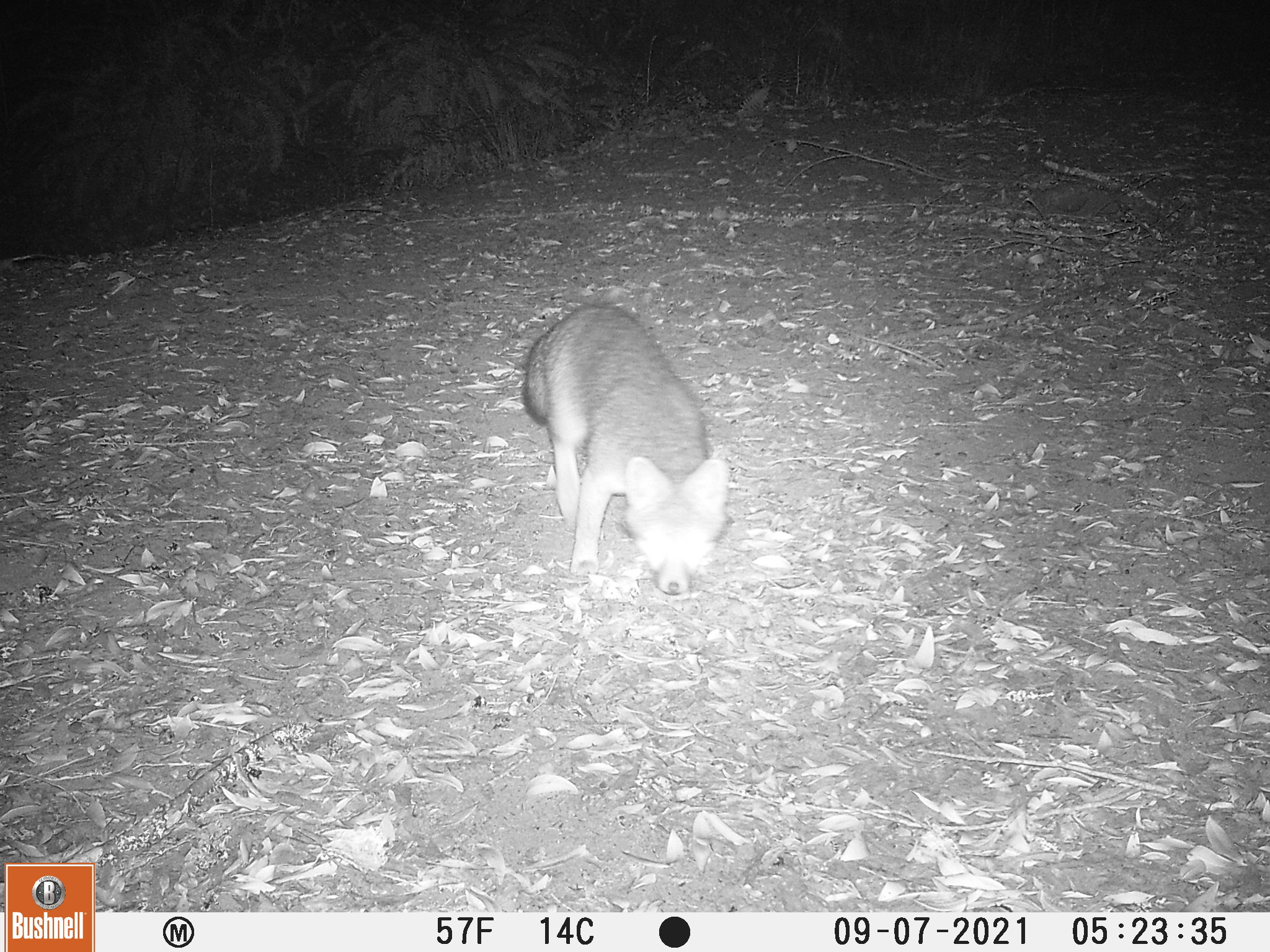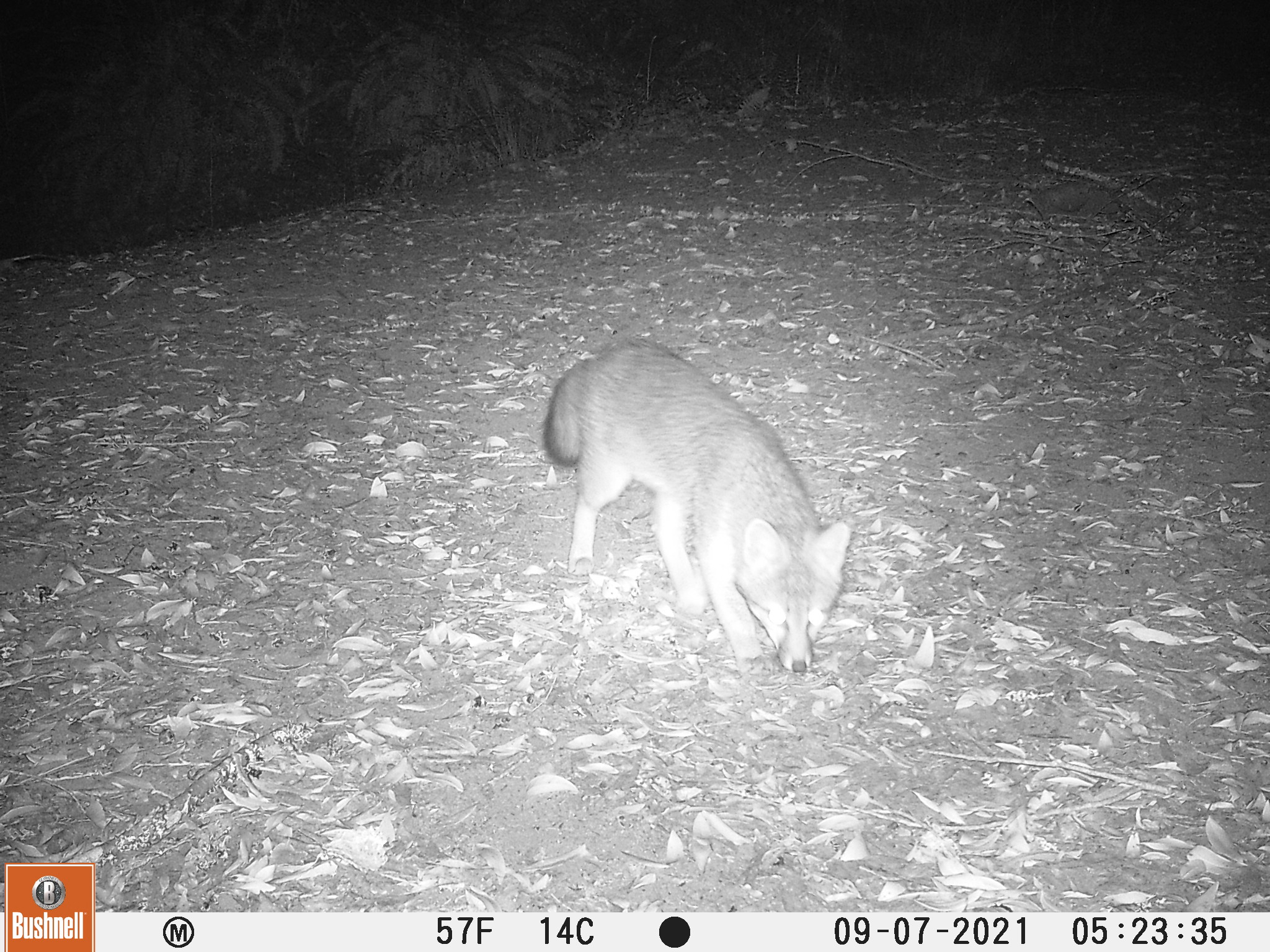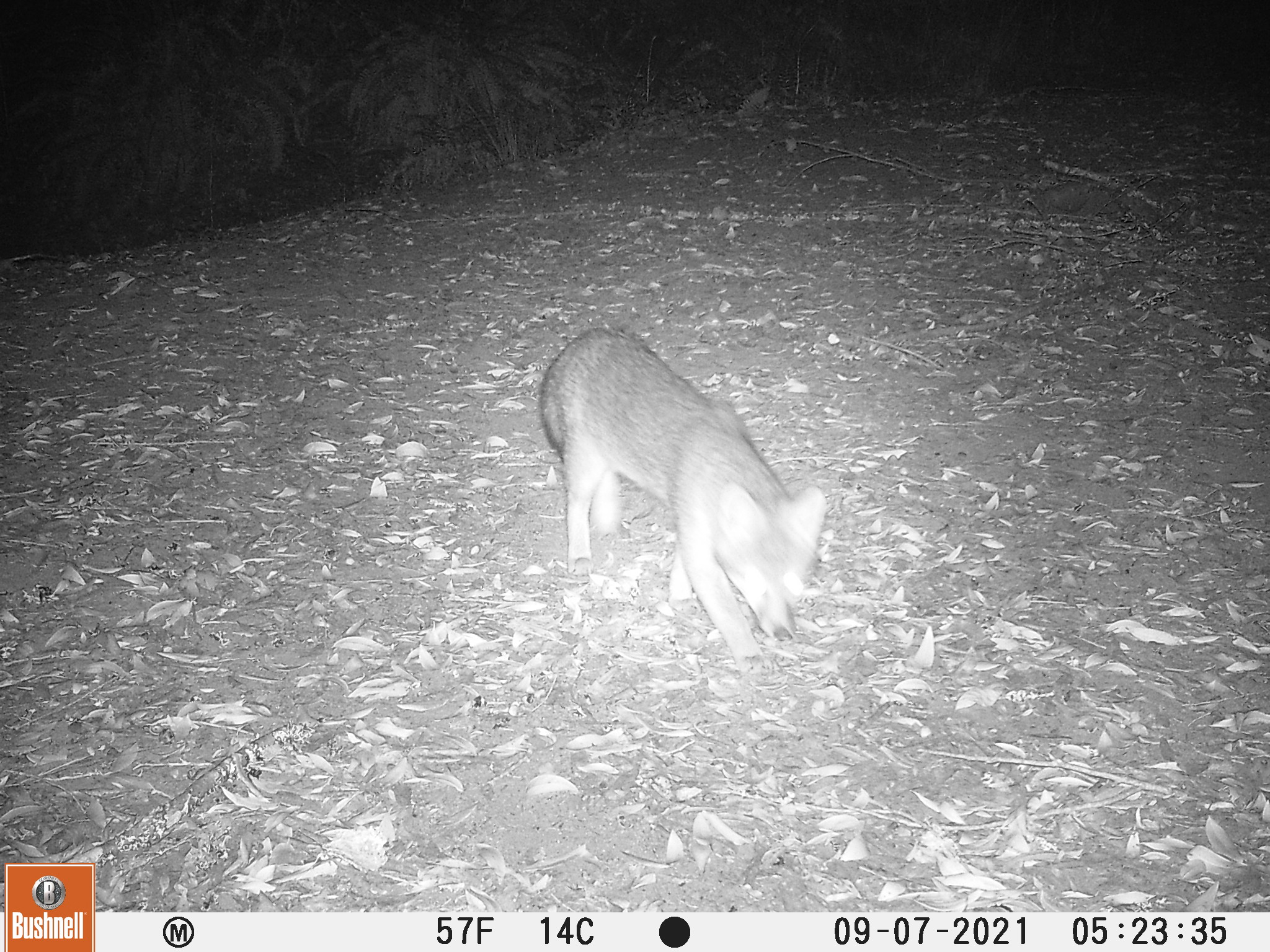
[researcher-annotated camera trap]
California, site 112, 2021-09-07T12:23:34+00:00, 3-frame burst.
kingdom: Animalia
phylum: Chordata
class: Mammalia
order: Carnivora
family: Canidae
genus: Urocyon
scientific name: Urocyon cinereoargenteus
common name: gray fox